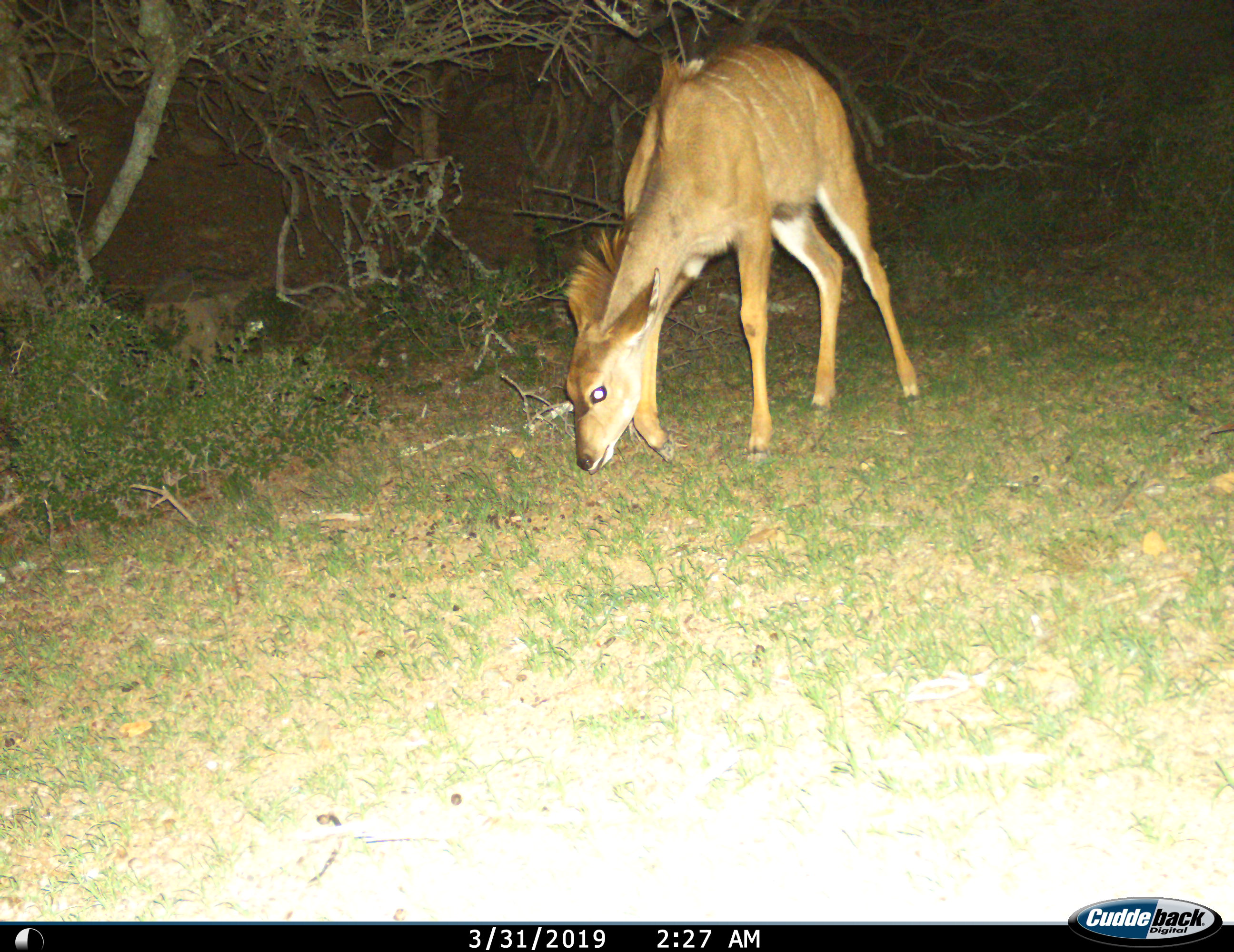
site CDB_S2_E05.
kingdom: Animalia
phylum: Chordata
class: Mammalia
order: Artiodactyla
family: Bovidae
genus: Tragelaphus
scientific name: Tragelaphus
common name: kudu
Kudu (Tragelaphus), count 1. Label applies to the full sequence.